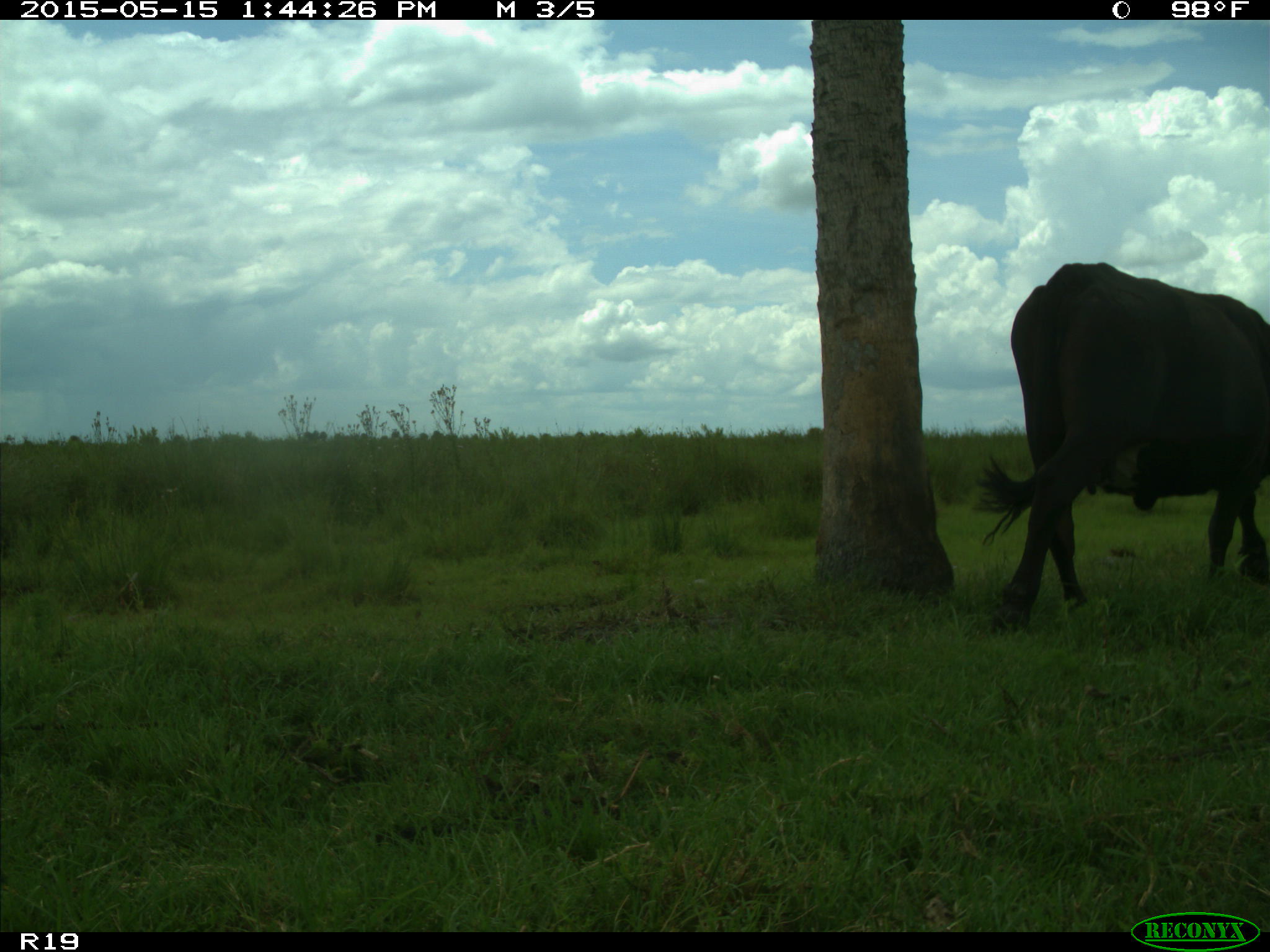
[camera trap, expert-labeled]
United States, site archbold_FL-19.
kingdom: Animalia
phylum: Chordata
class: Mammalia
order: Artiodactyla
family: Bovidae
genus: Bos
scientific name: Bos taurus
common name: domestic cow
Bos taurus (domestic cow).